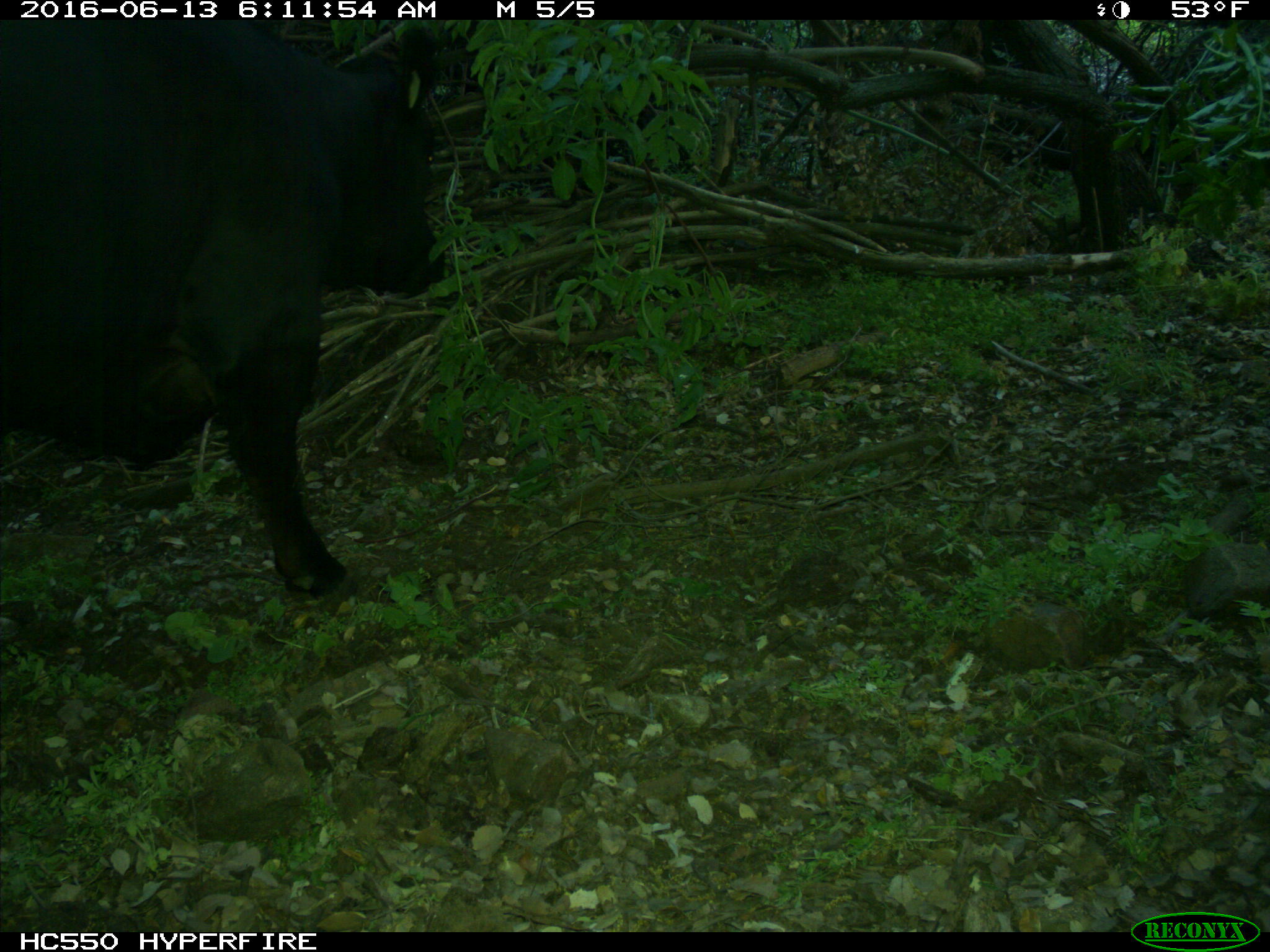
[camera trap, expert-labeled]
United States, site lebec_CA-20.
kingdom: Animalia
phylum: Chordata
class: Mammalia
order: Artiodactyla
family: Bovidae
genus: Bos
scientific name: Bos taurus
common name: domestic cow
Bos taurus (domestic cow).